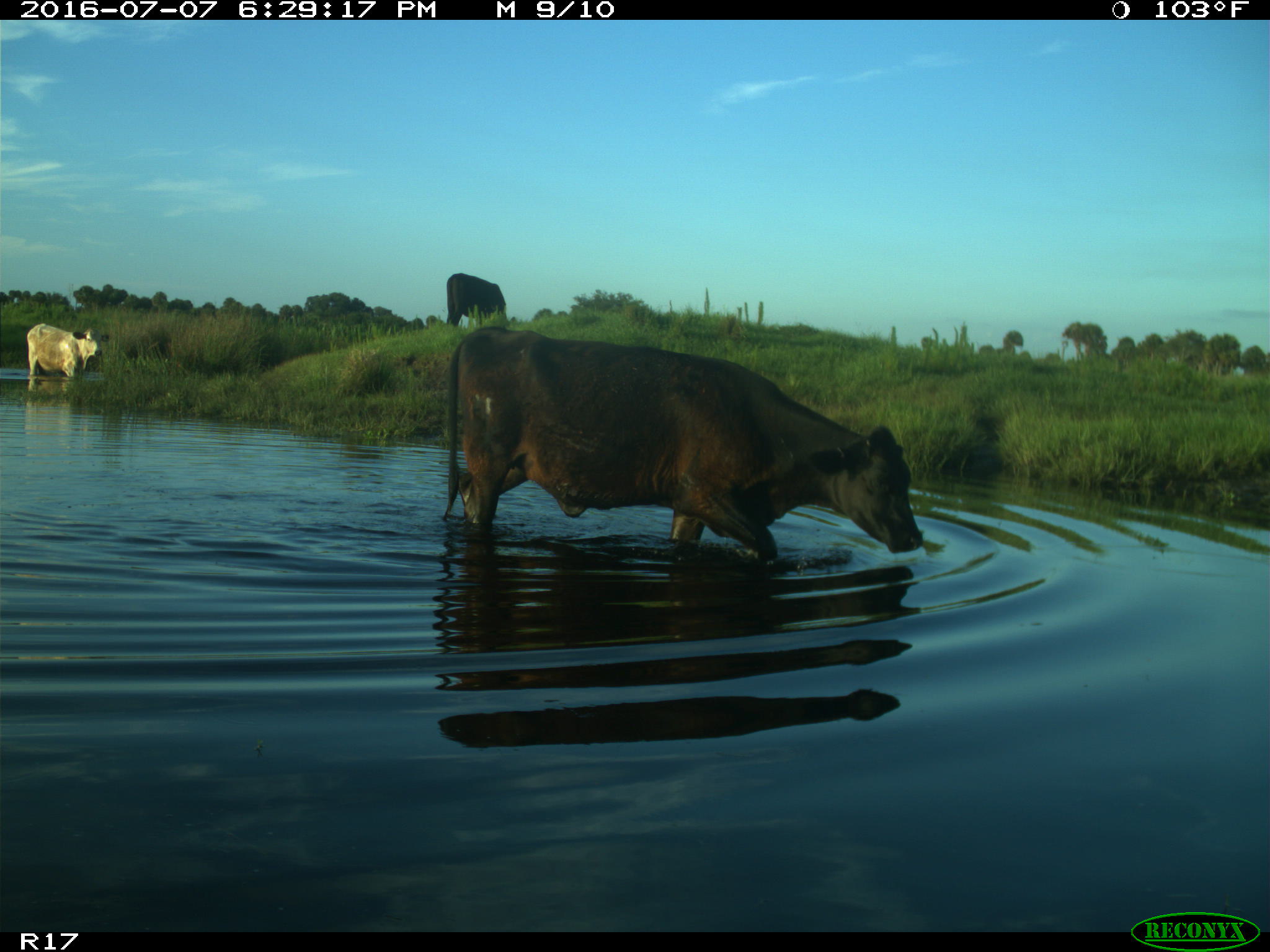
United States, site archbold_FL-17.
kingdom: Animalia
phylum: Chordata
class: Mammalia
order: Artiodactyla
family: Bovidae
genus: Bos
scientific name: Bos taurus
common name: domestic cow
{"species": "Bos taurus (domestic cow)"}